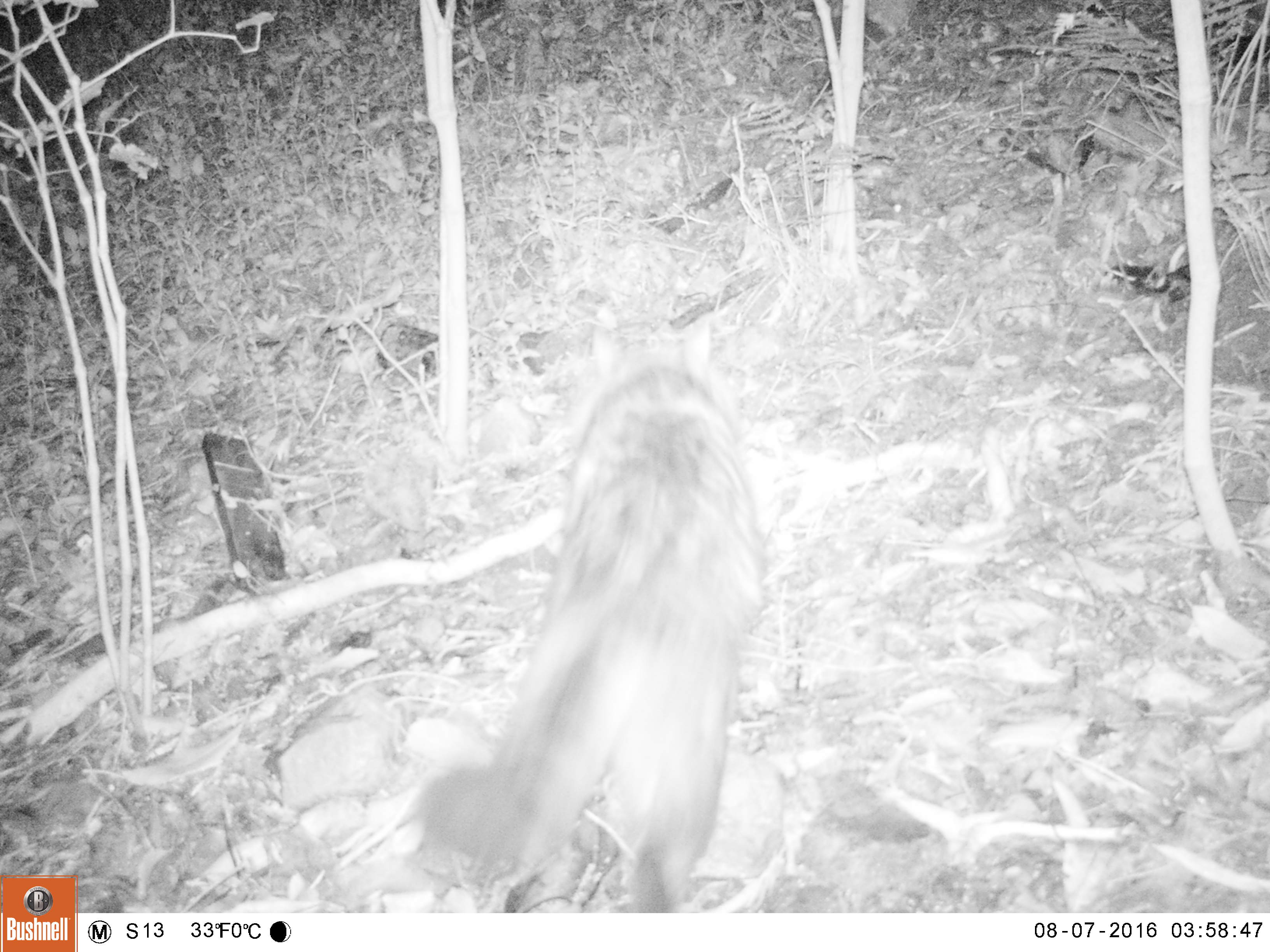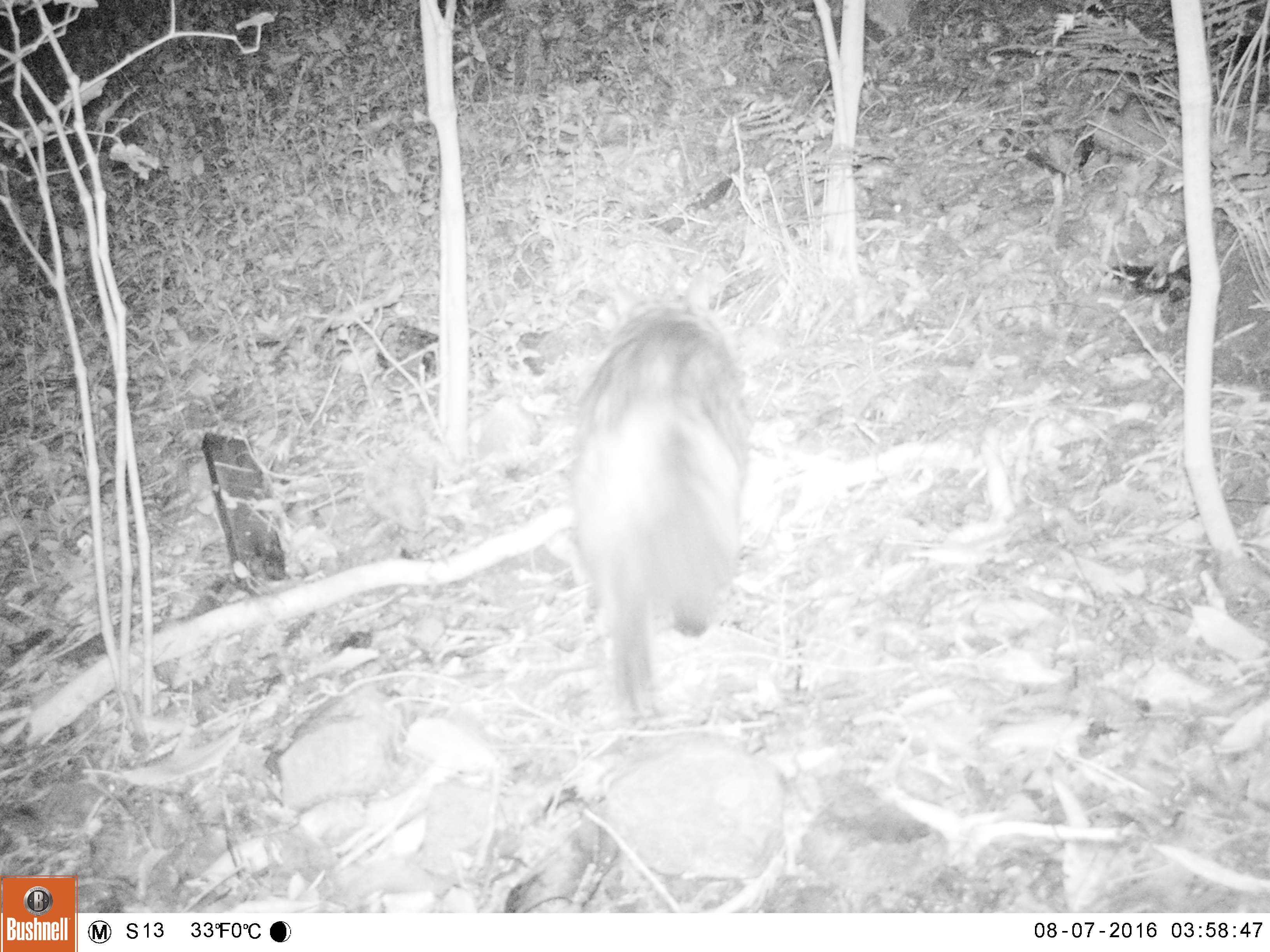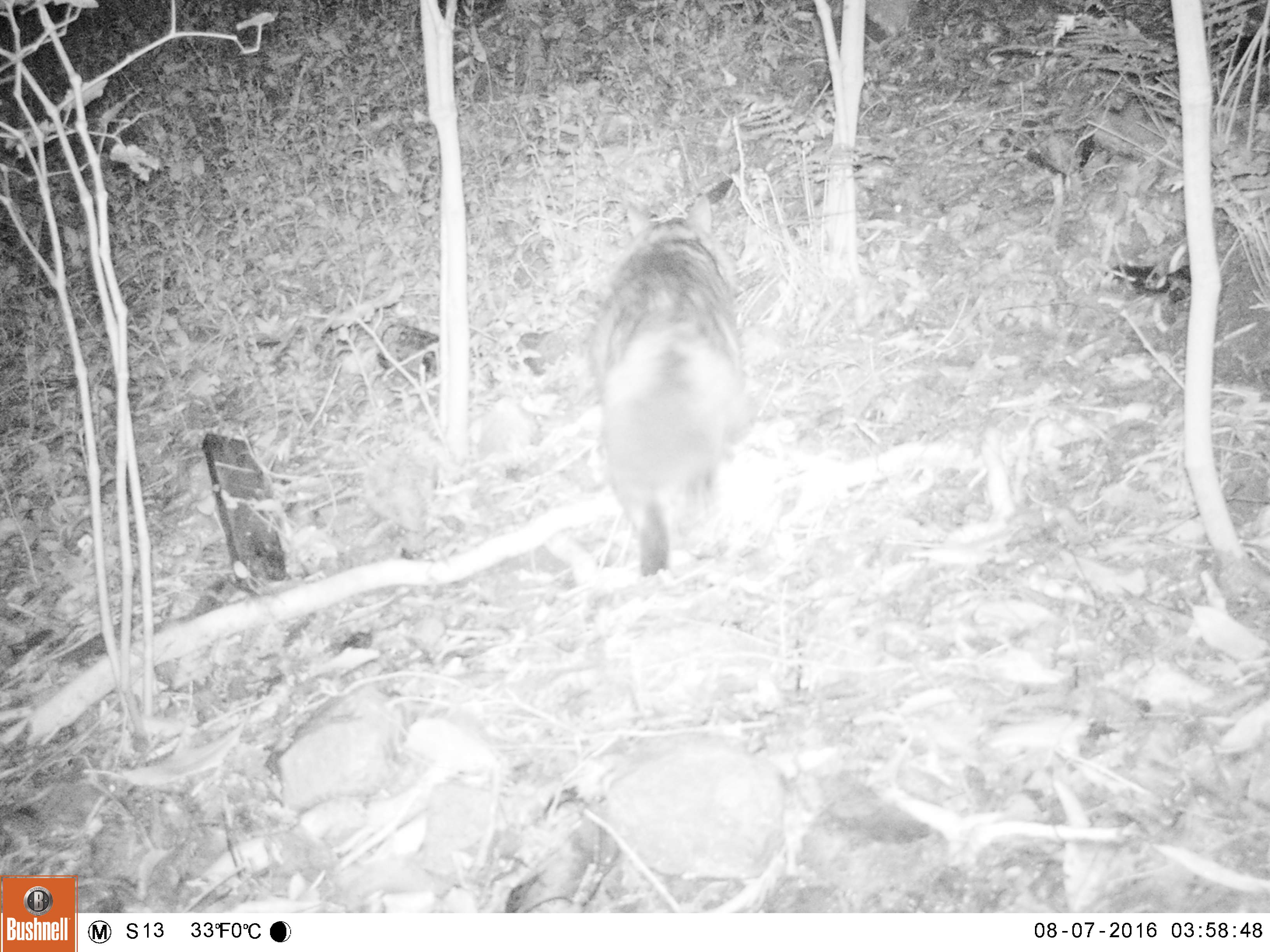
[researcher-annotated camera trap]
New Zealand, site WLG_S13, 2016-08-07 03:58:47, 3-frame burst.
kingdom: Animalia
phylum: Chordata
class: Mammalia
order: Carnivora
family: Felidae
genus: Felis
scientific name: Felis catus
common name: domestic cat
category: cat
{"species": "cat (domestic cat) (Felis catus)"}